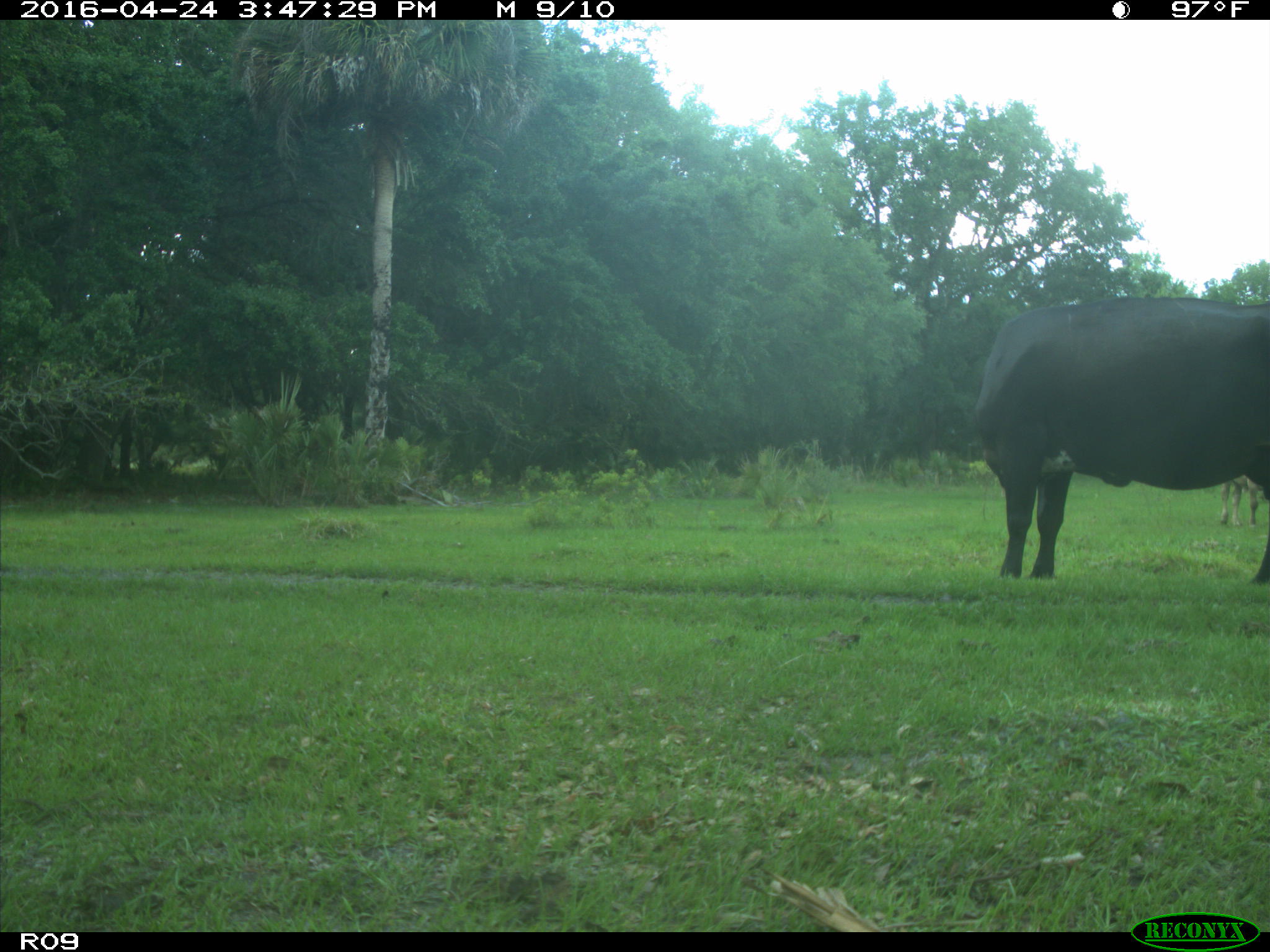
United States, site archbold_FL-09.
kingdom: Animalia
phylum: Chordata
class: Mammalia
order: Artiodactyla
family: Bovidae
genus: Bos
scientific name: Bos taurus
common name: domestic cow